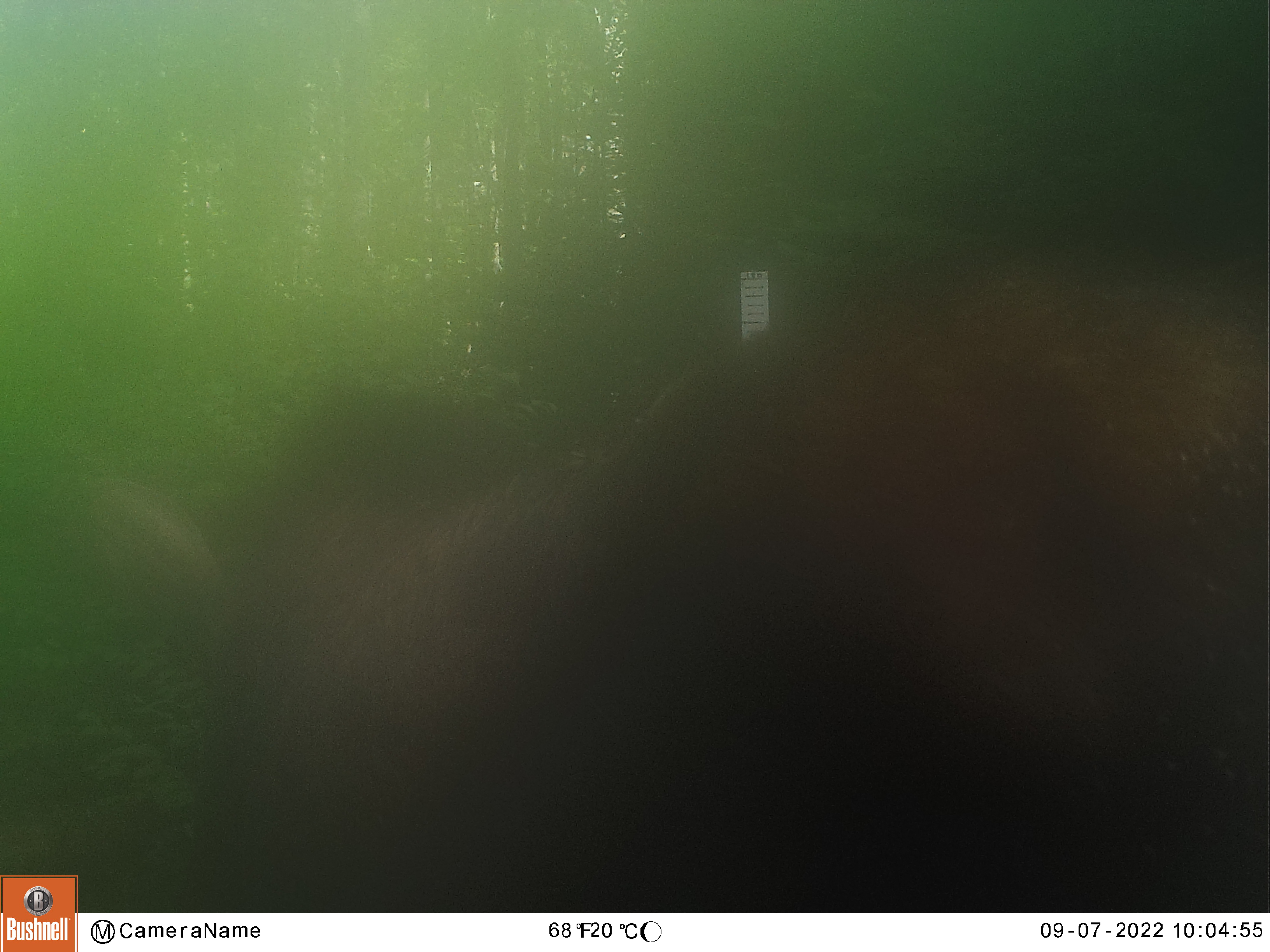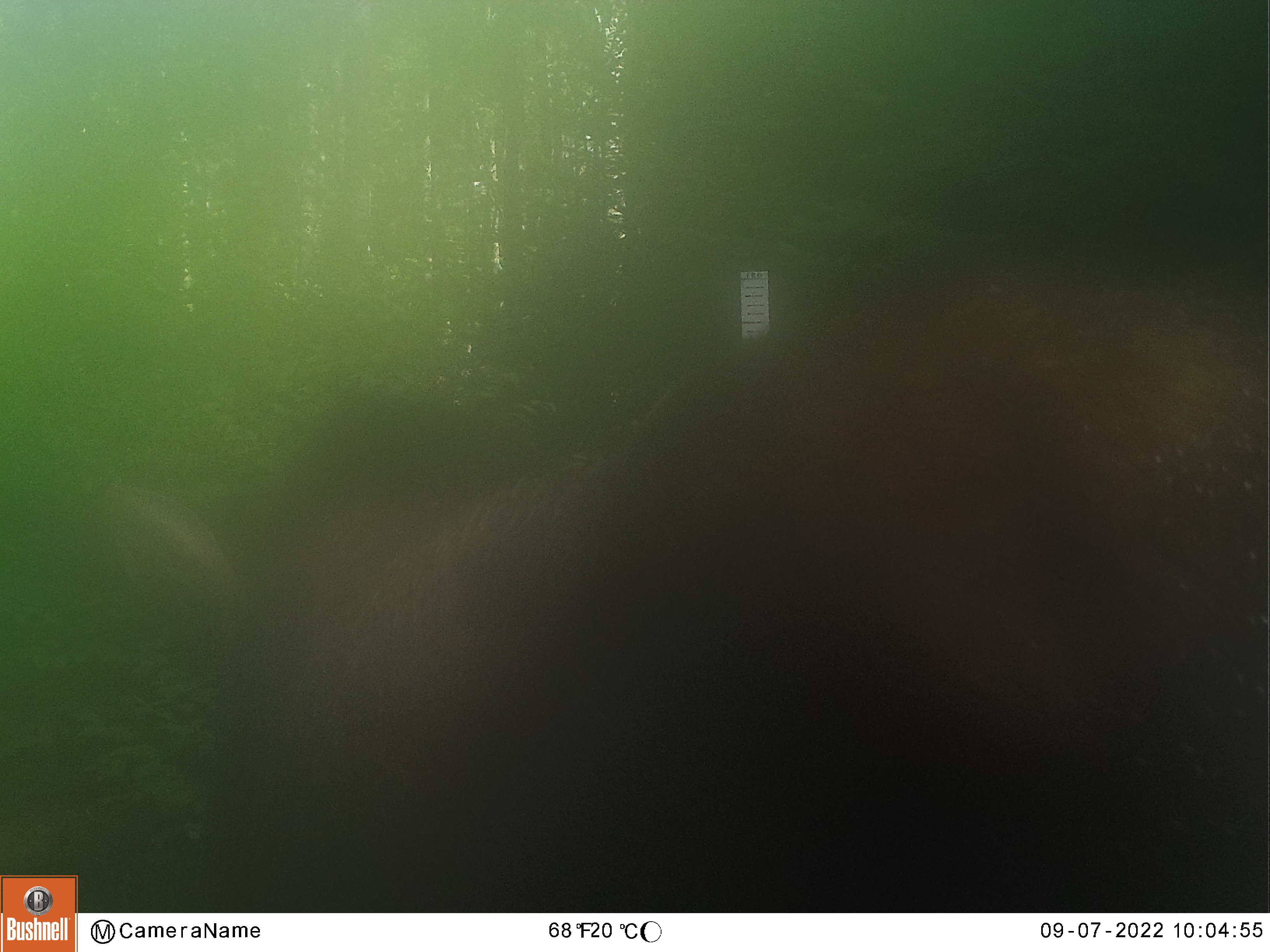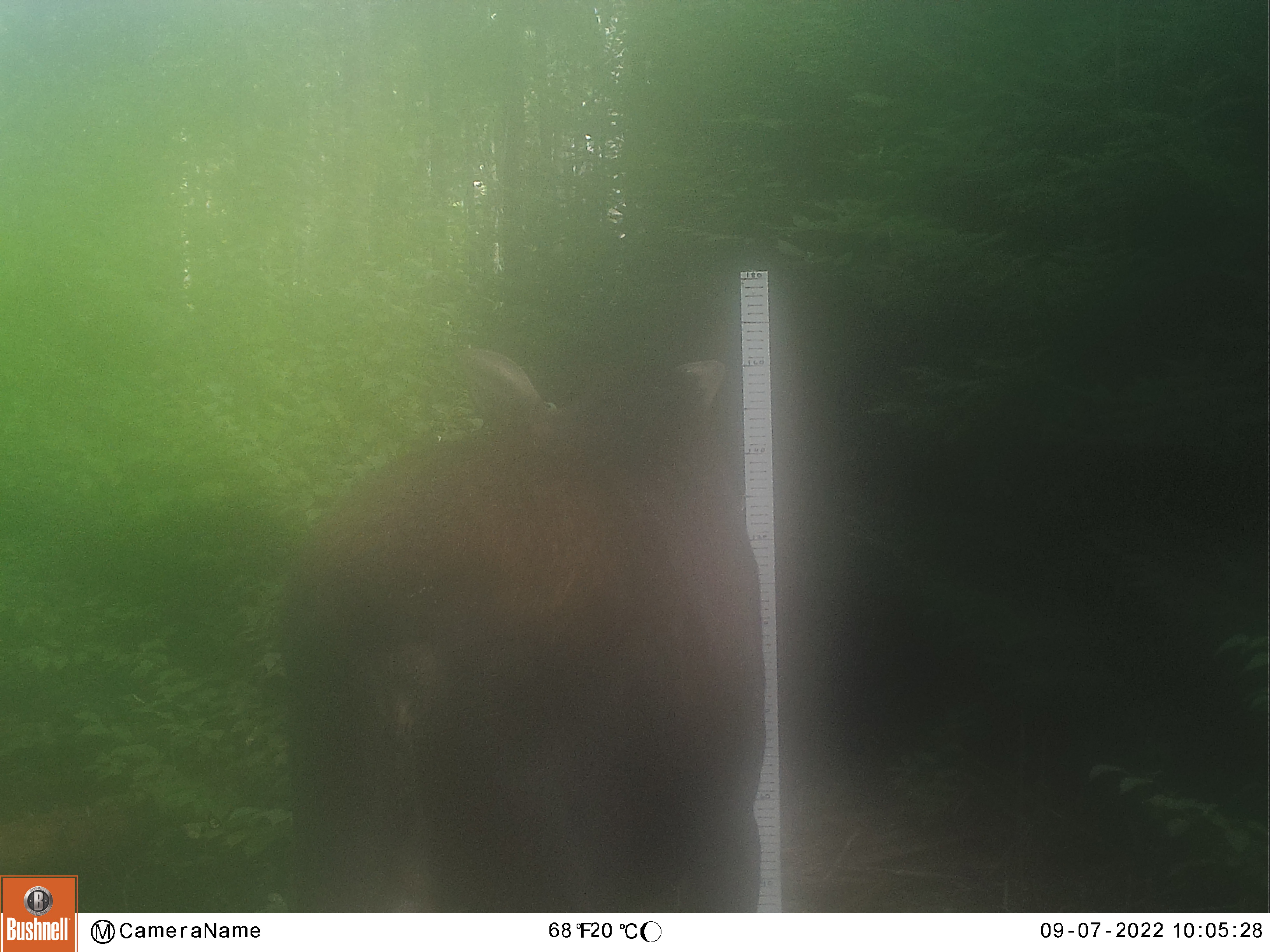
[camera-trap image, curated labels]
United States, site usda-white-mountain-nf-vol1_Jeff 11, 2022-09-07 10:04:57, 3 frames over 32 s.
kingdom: Animalia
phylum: Chordata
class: Mammalia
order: Artiodactyla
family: Cervidae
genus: Alces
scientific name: Alces alces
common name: moose